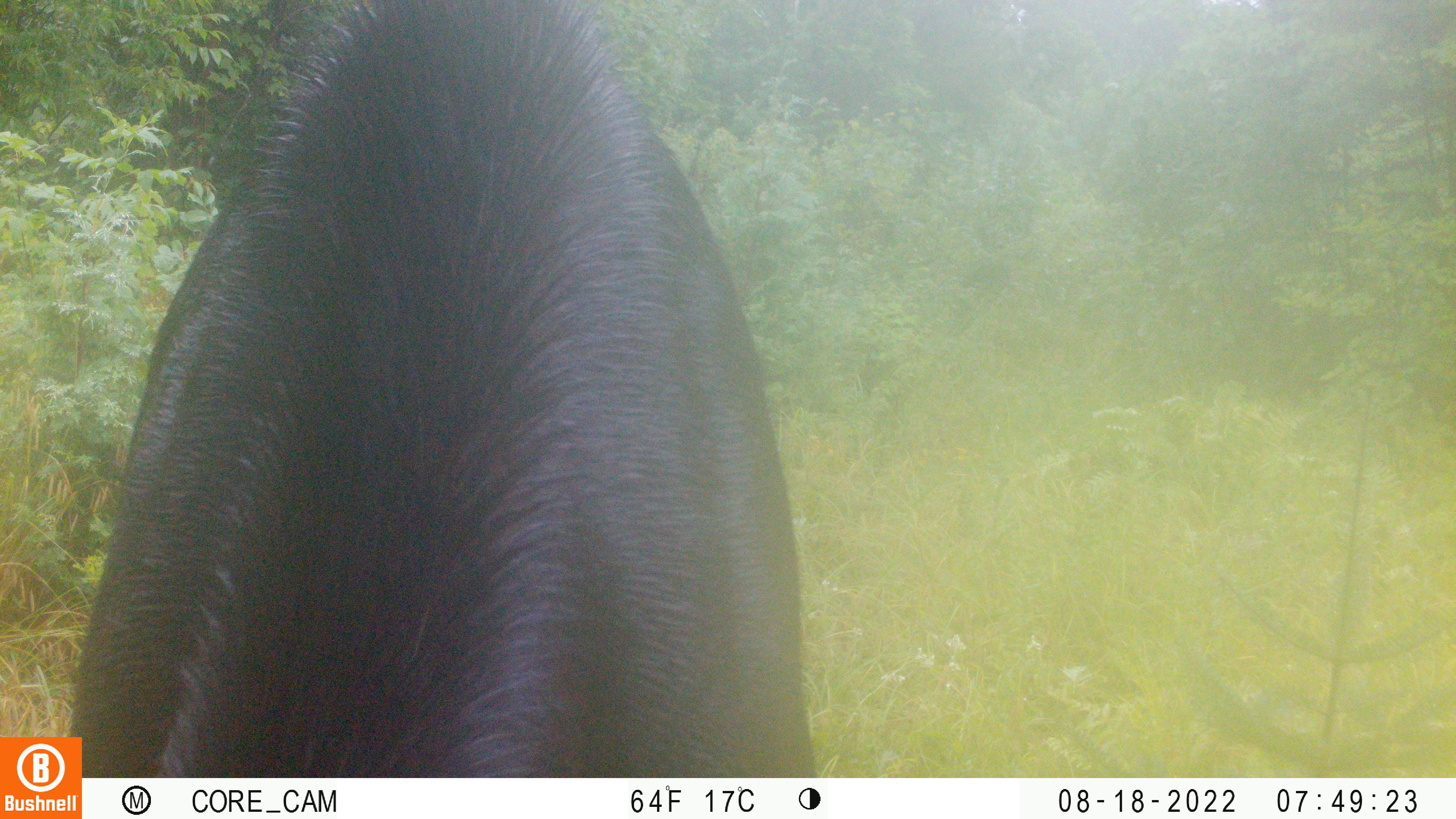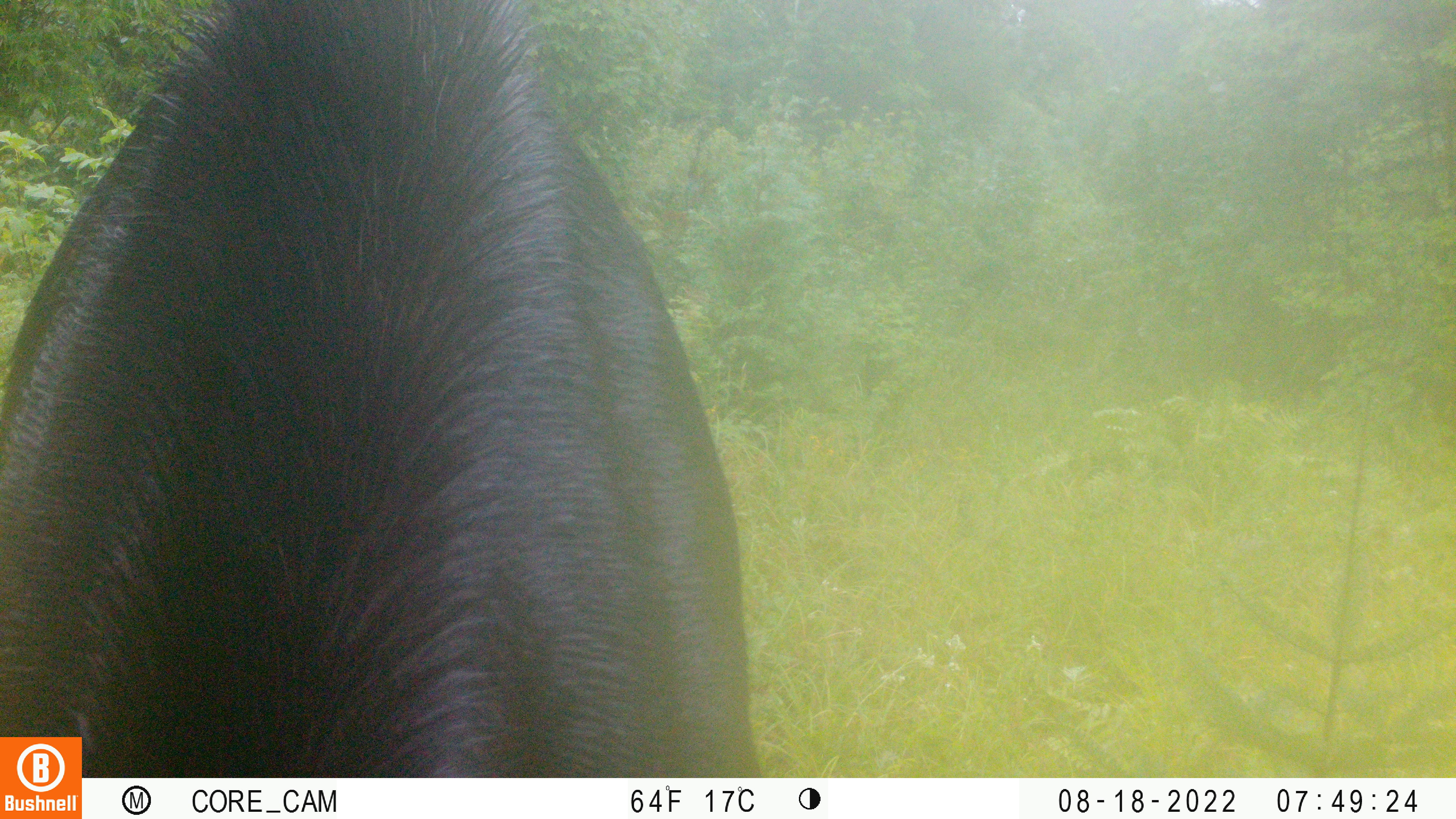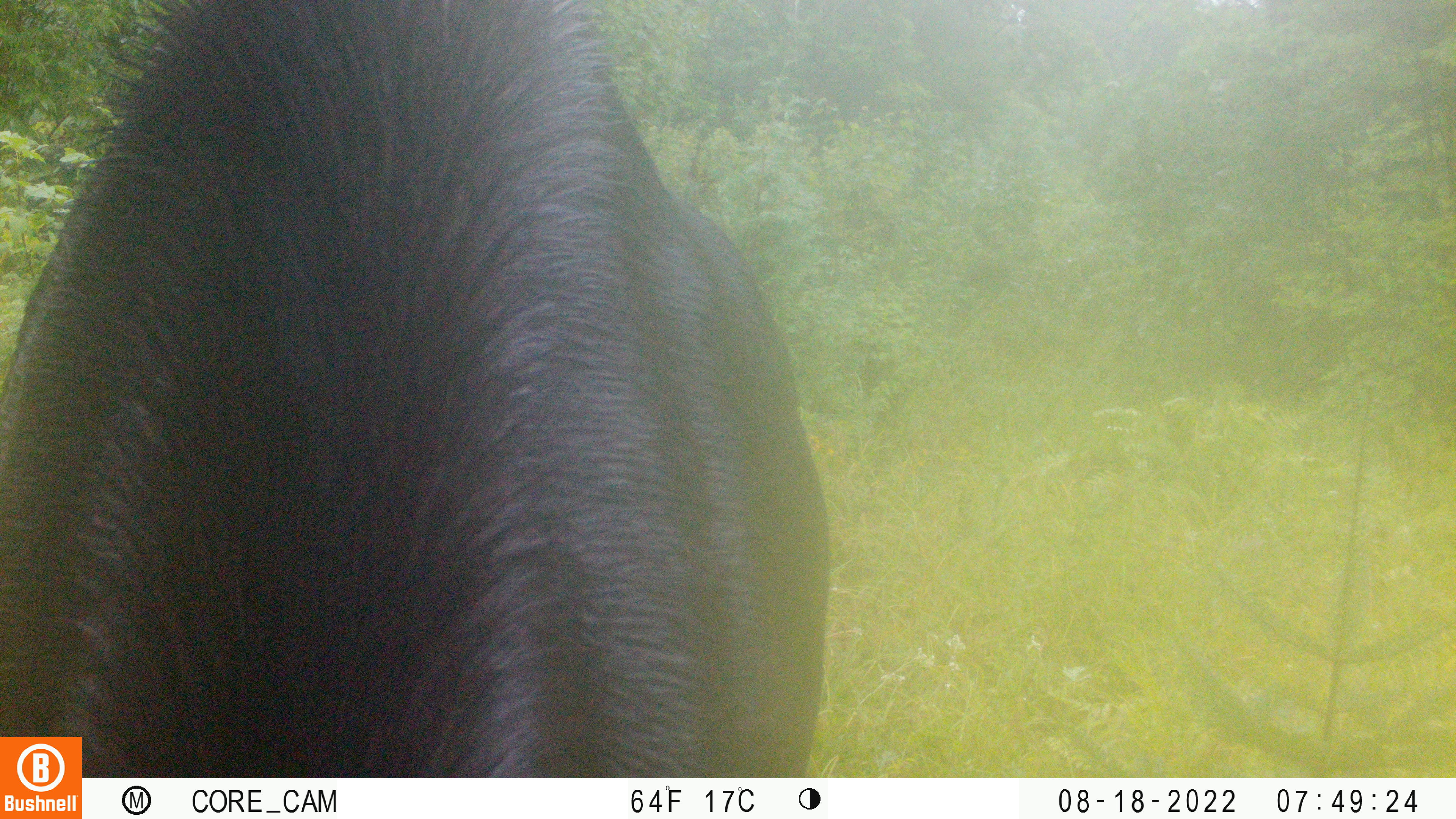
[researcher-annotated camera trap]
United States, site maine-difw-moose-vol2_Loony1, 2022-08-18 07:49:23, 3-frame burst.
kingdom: Animalia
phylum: Chordata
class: Mammalia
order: Artiodactyla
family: Cervidae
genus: Alces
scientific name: Alces alces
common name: moose